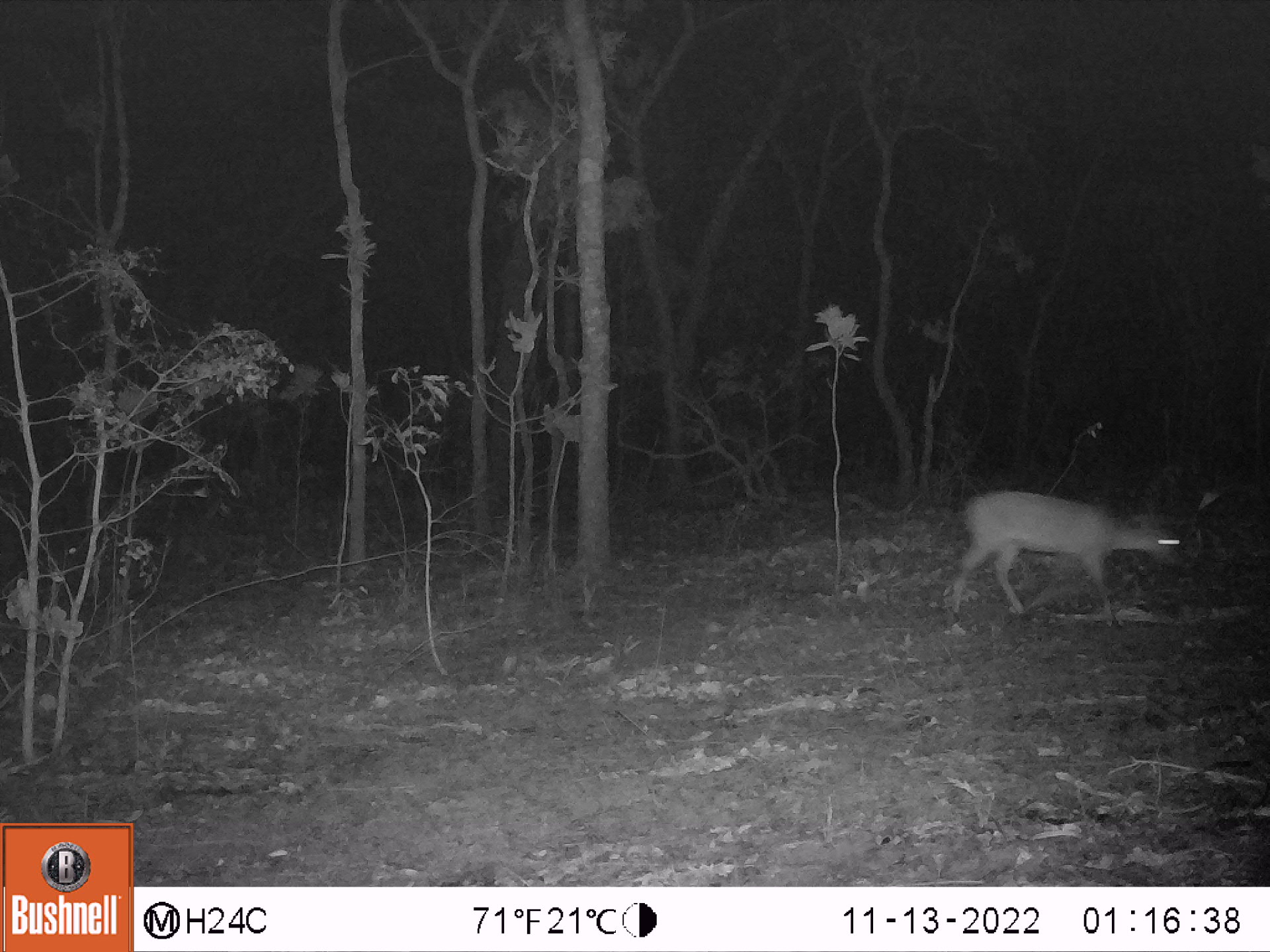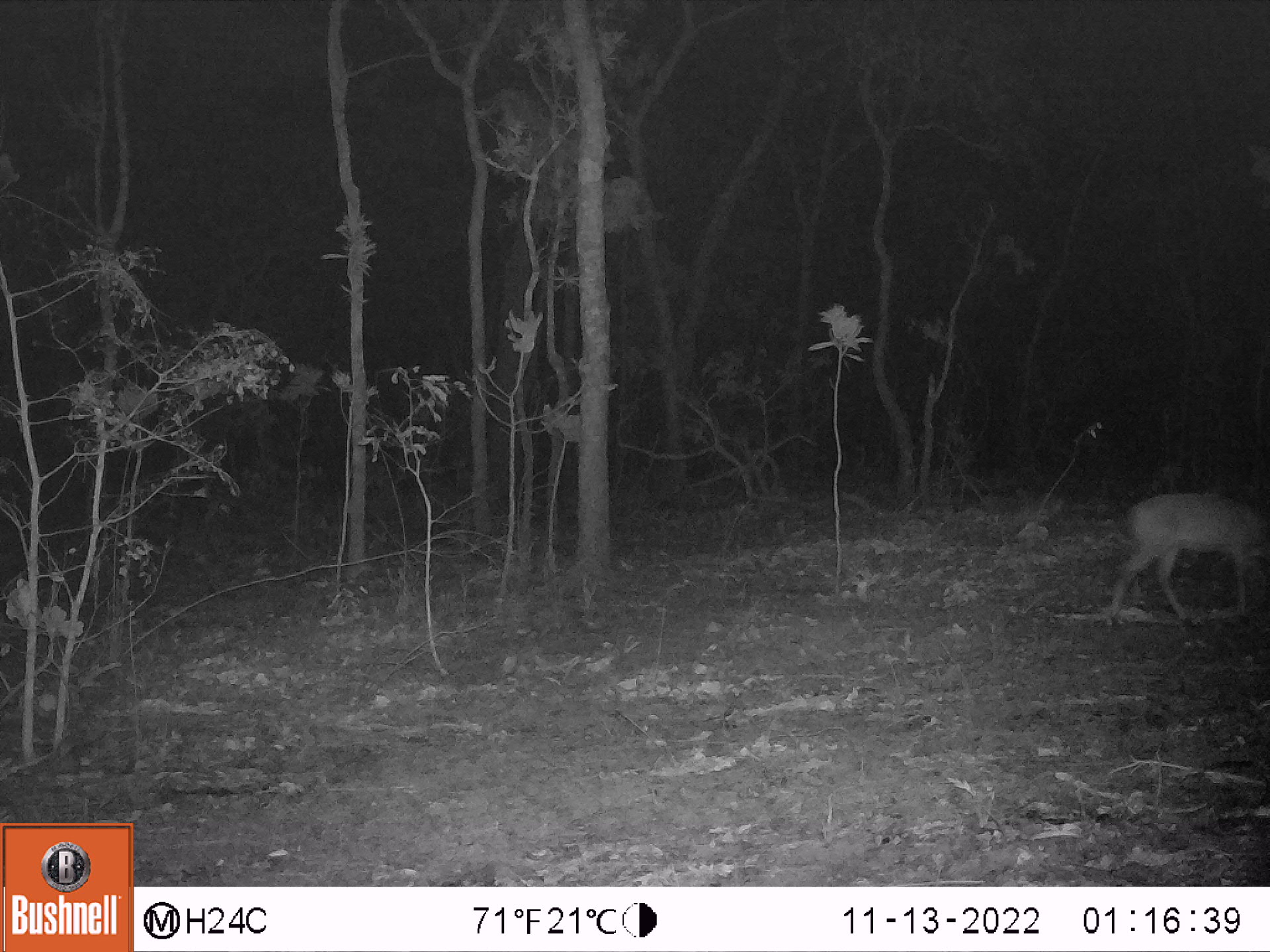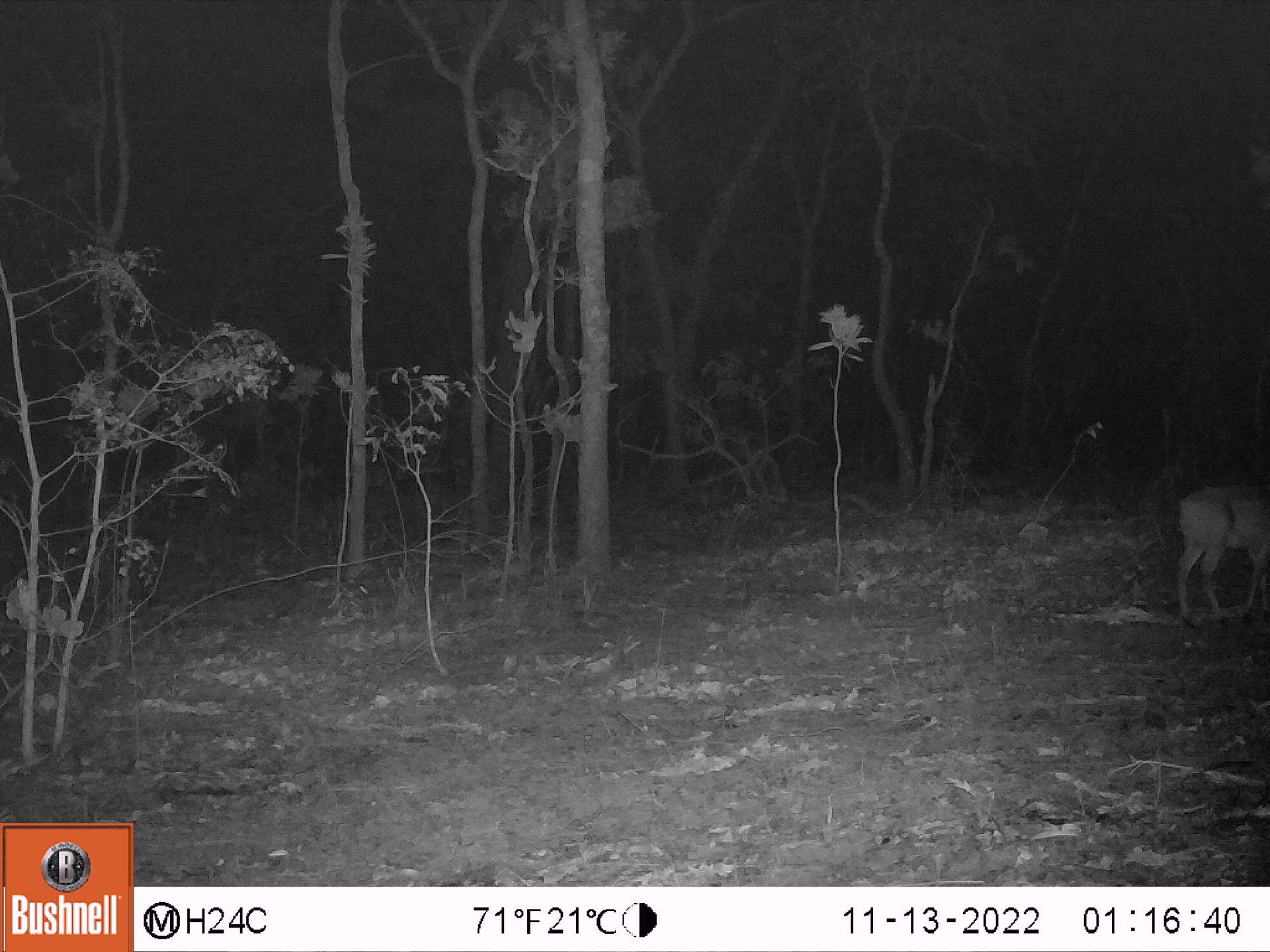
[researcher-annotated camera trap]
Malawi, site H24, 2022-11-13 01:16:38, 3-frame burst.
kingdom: Animalia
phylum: Chordata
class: Mammalia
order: Artiodactyla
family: Bovidae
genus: Sylvicapra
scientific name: Sylvicapra grimmia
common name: common duiker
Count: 1.